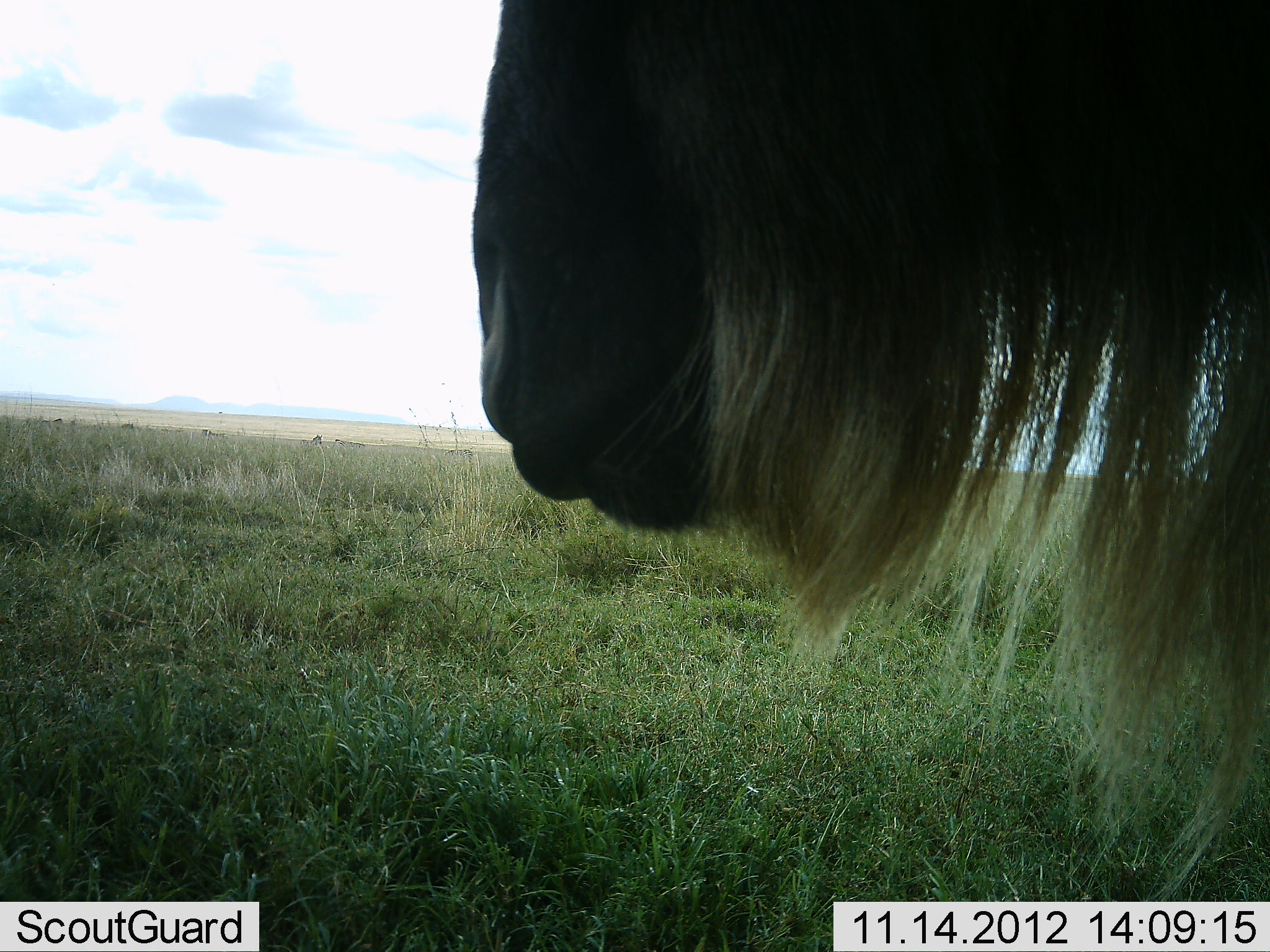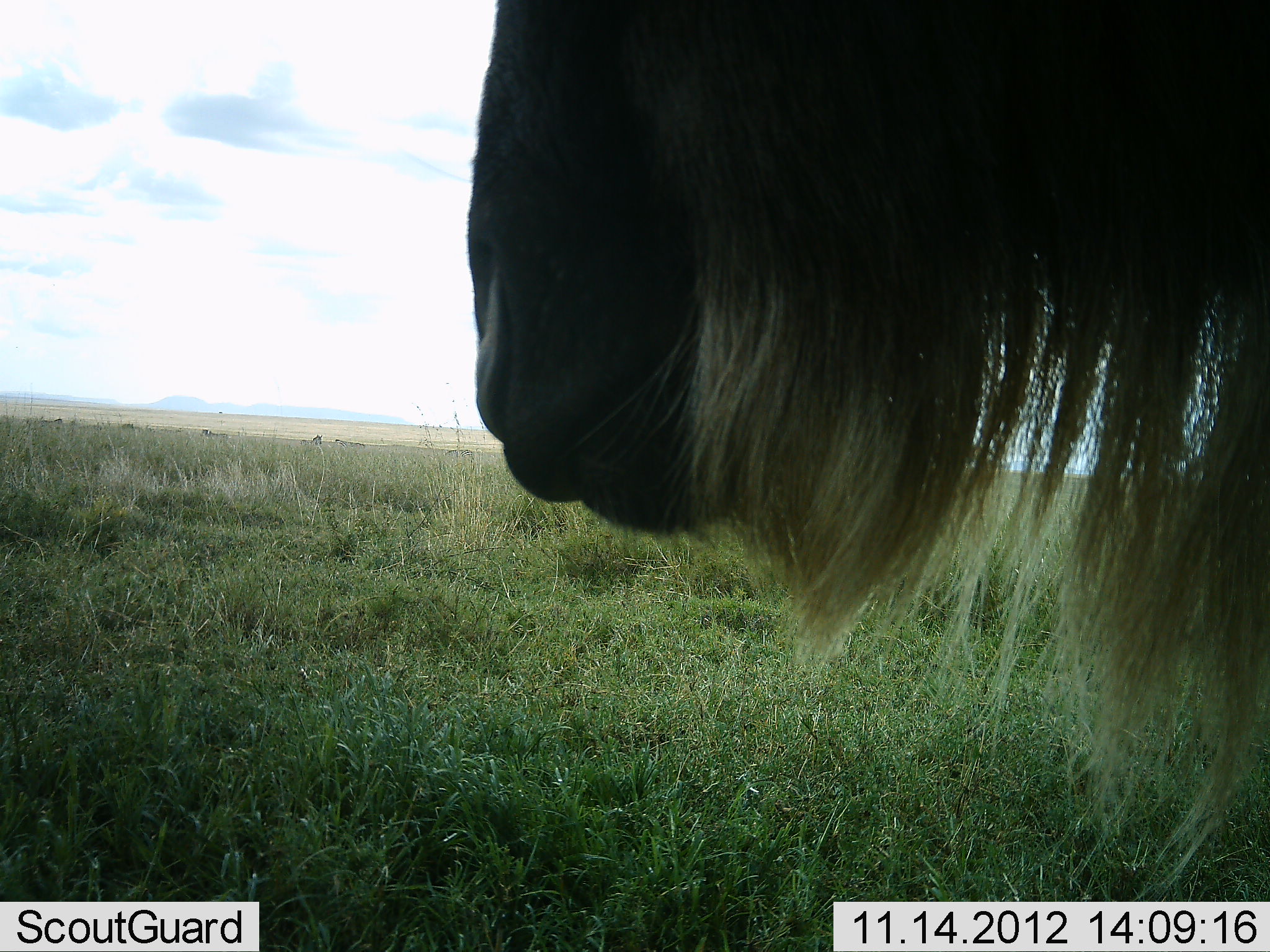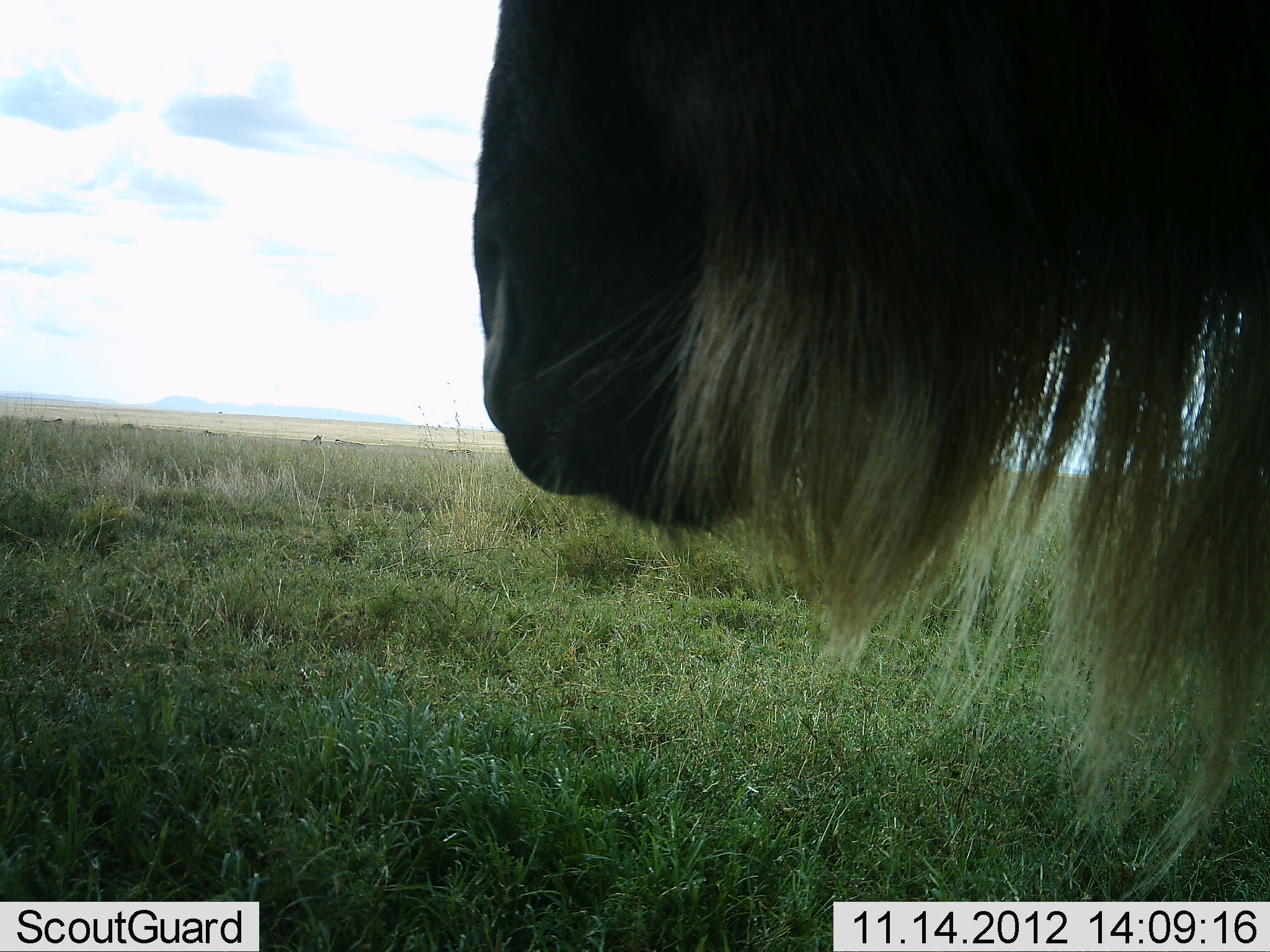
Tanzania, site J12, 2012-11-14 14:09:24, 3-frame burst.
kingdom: Animalia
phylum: Chordata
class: Mammalia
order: Artiodactyla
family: Bovidae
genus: Connochaetes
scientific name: Connochaetes taurinus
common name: blue wildebeest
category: wildebeest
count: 1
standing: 100%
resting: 0%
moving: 0%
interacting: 0%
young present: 0%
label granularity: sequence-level